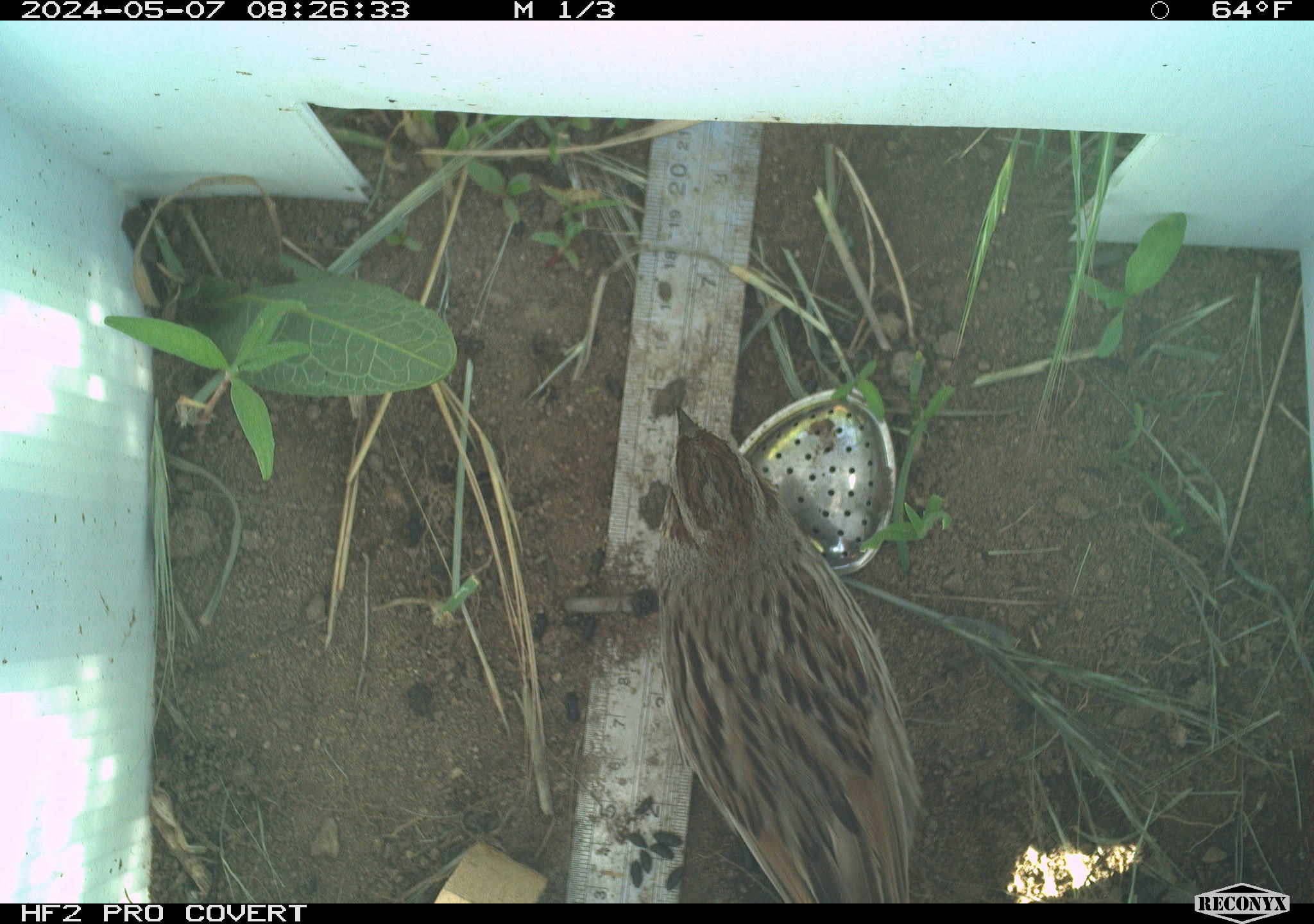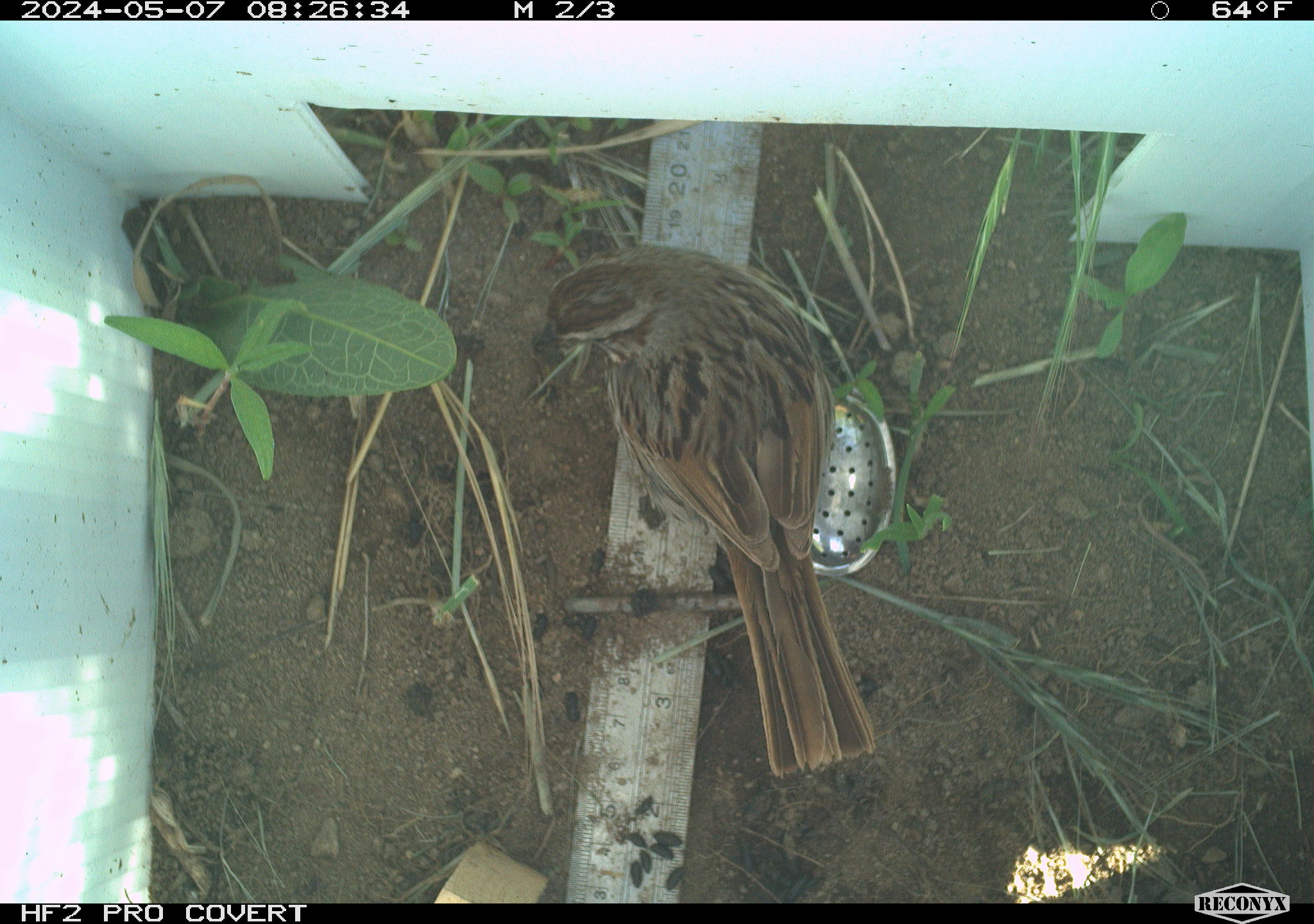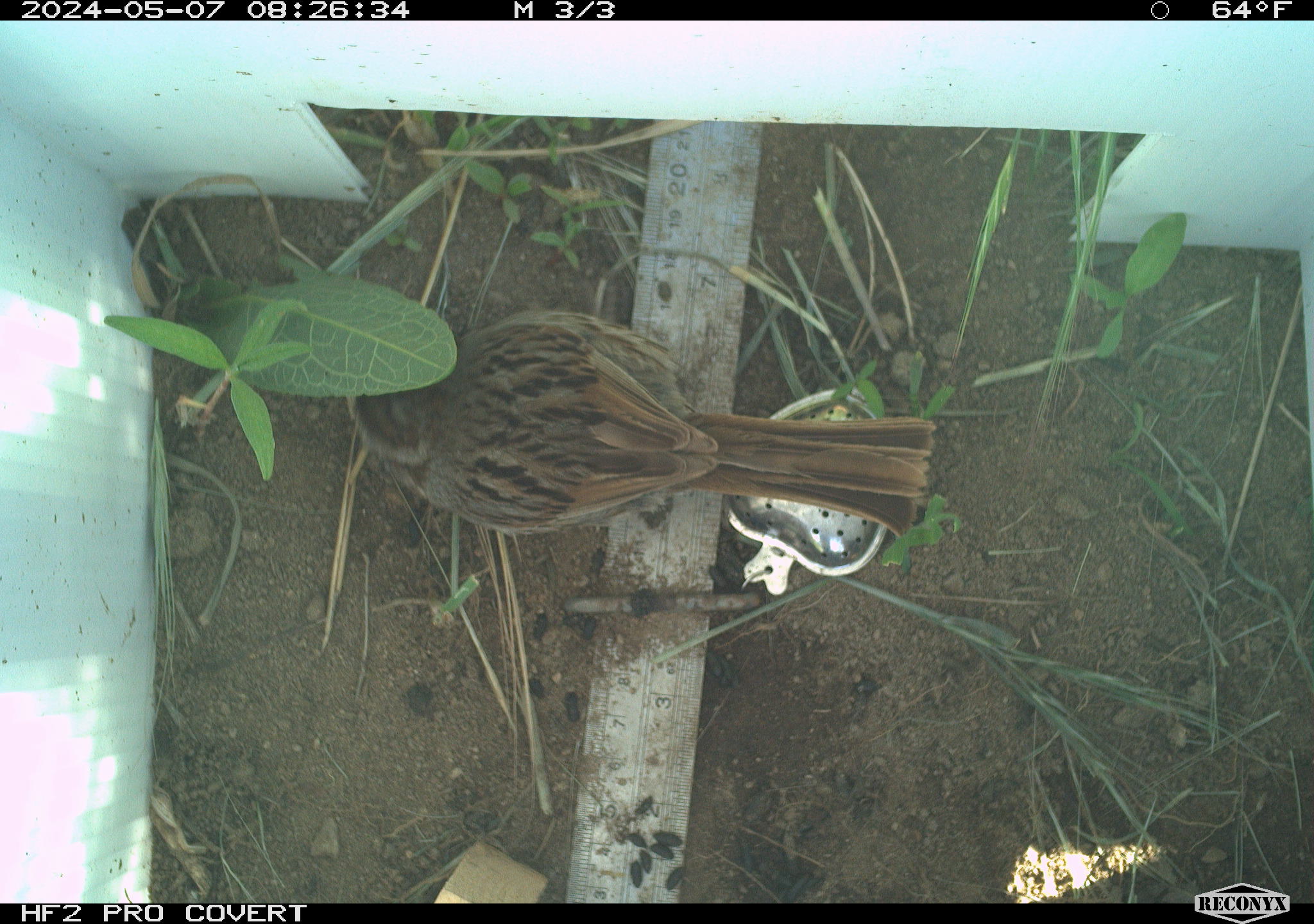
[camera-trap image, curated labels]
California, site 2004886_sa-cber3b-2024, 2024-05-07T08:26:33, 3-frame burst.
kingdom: Animalia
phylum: Chordata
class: Aves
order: Passeriformes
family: Passerellidae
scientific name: Passerellidae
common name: new world sparrows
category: passerellidae family